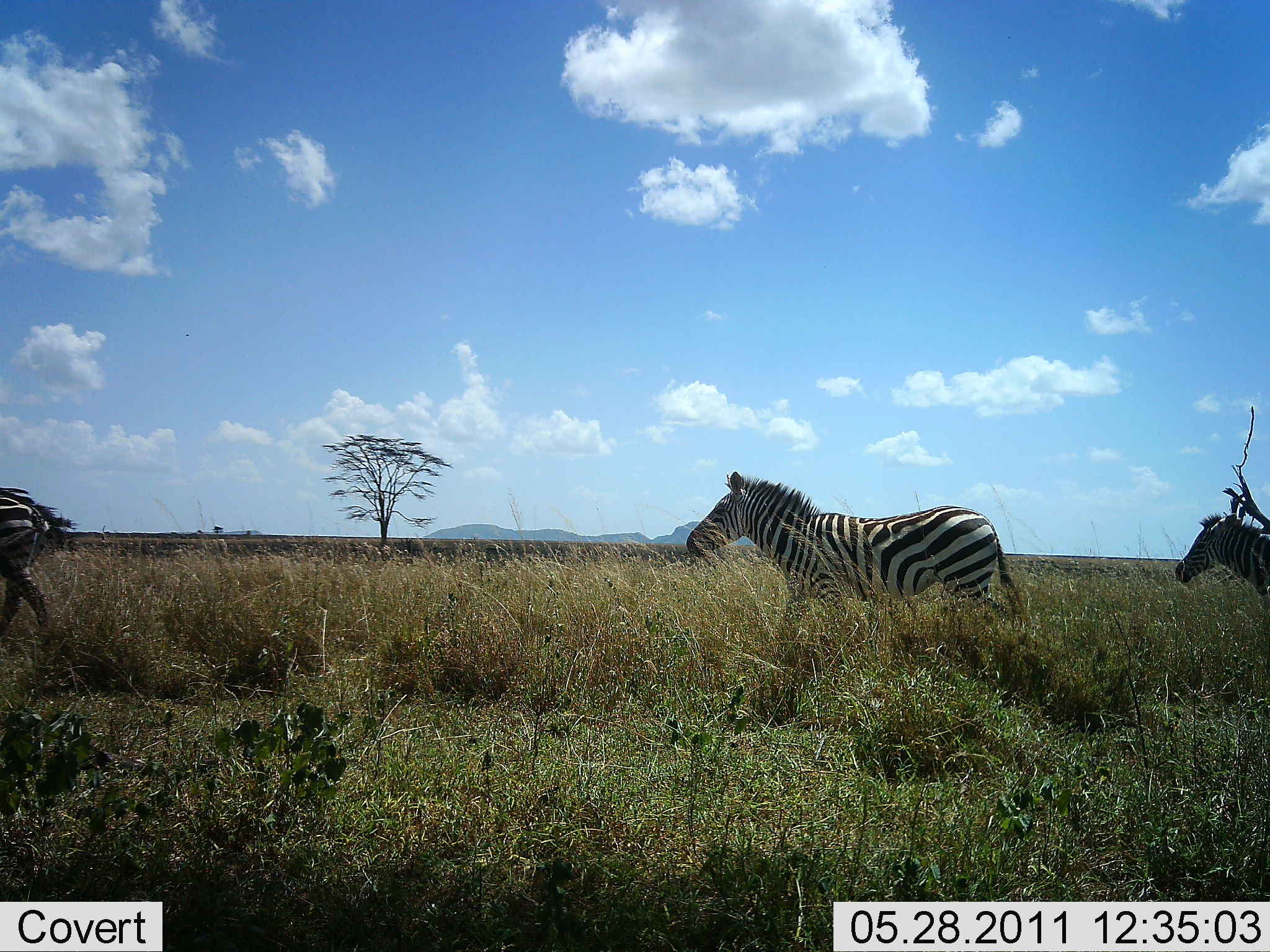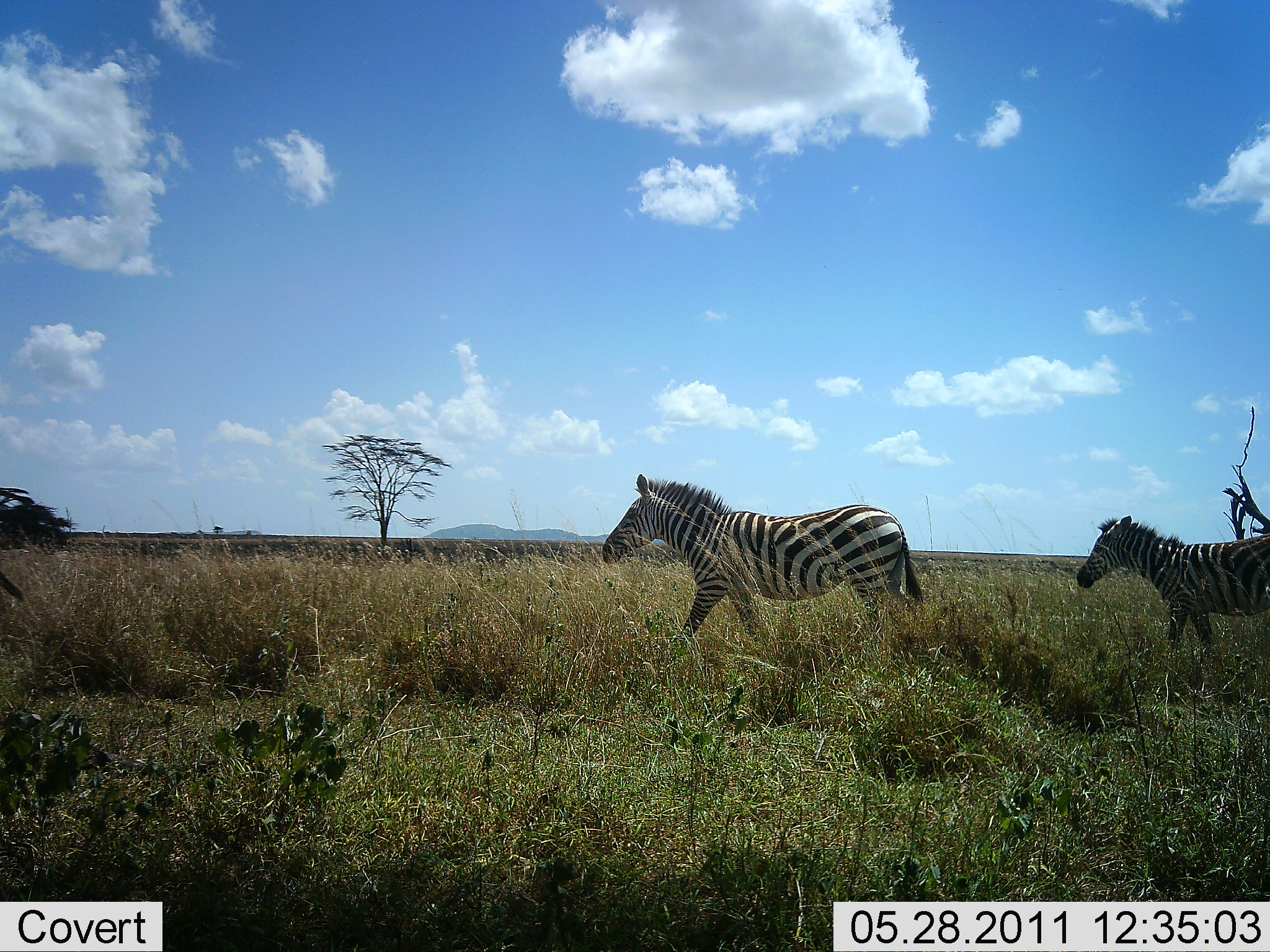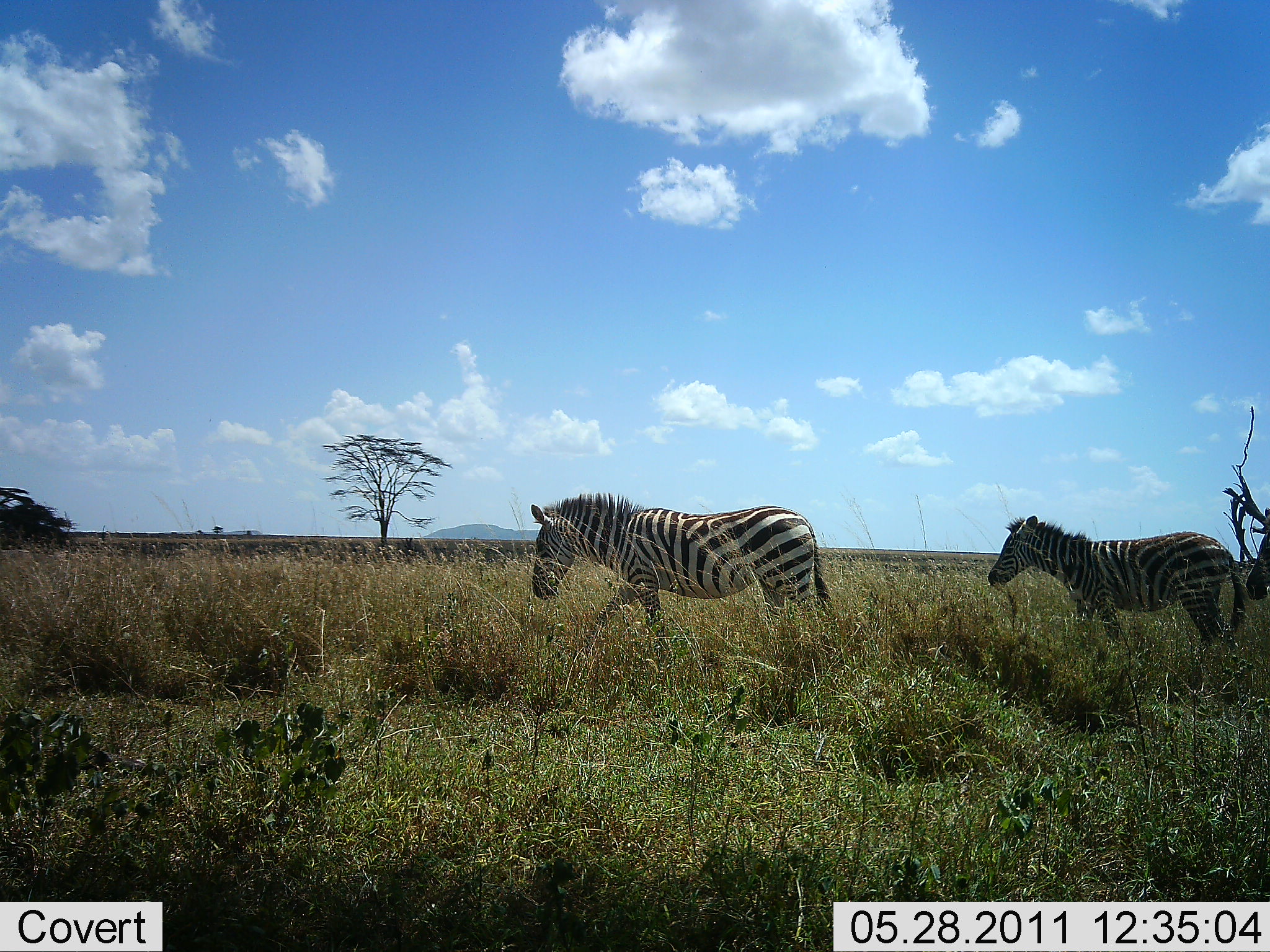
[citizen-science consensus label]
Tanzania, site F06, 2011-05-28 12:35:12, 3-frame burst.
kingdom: Animalia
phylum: Chordata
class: Mammalia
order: Perissodactyla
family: Equidae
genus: Equus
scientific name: Equus quagga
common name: plains zebra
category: zebra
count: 3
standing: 9%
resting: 0%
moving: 100%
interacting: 0%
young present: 0%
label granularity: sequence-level